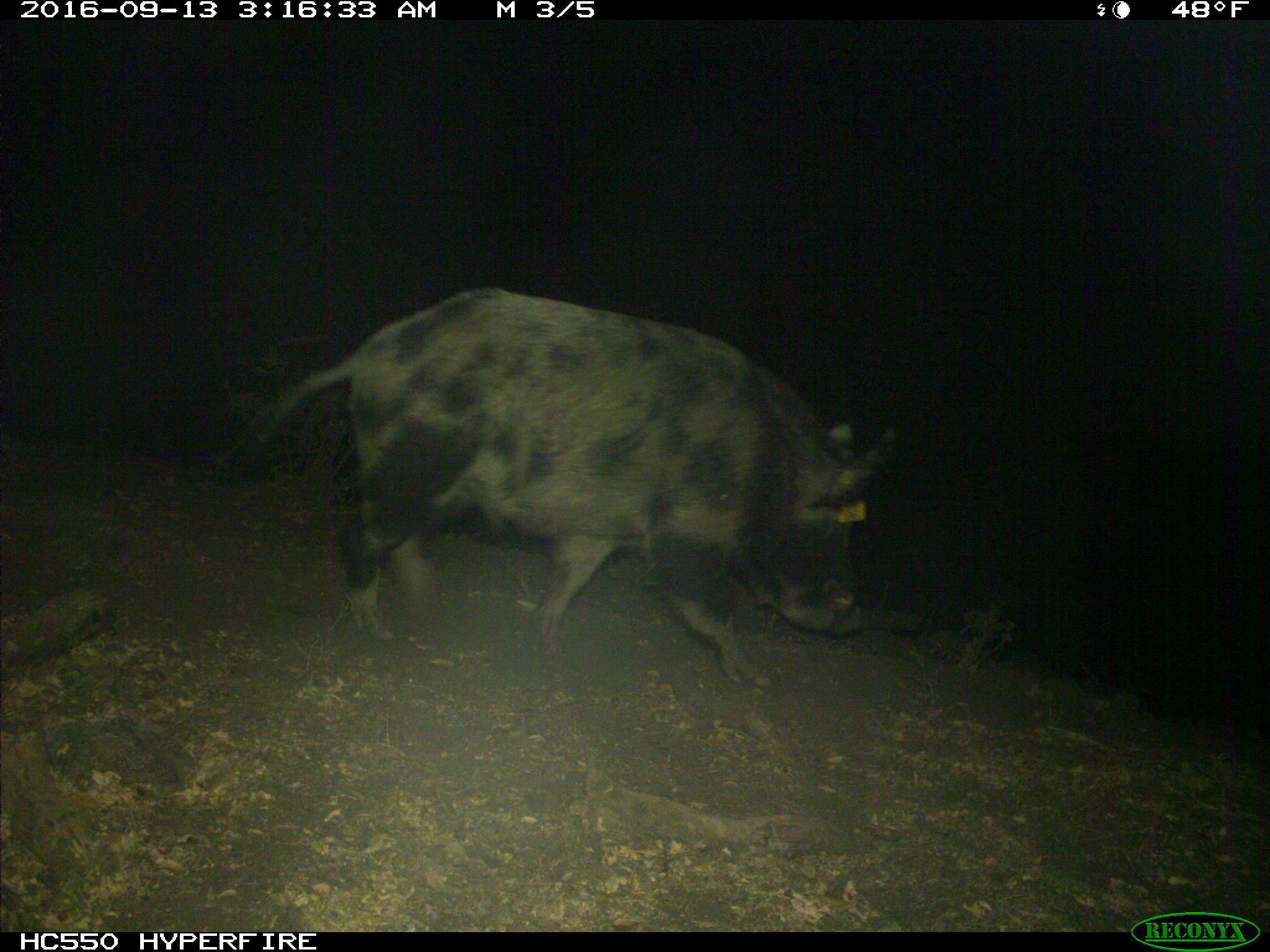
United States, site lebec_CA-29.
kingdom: Animalia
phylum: Chordata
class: Mammalia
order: Artiodactyla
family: Suidae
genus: Sus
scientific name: Sus scrofa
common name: wild boar